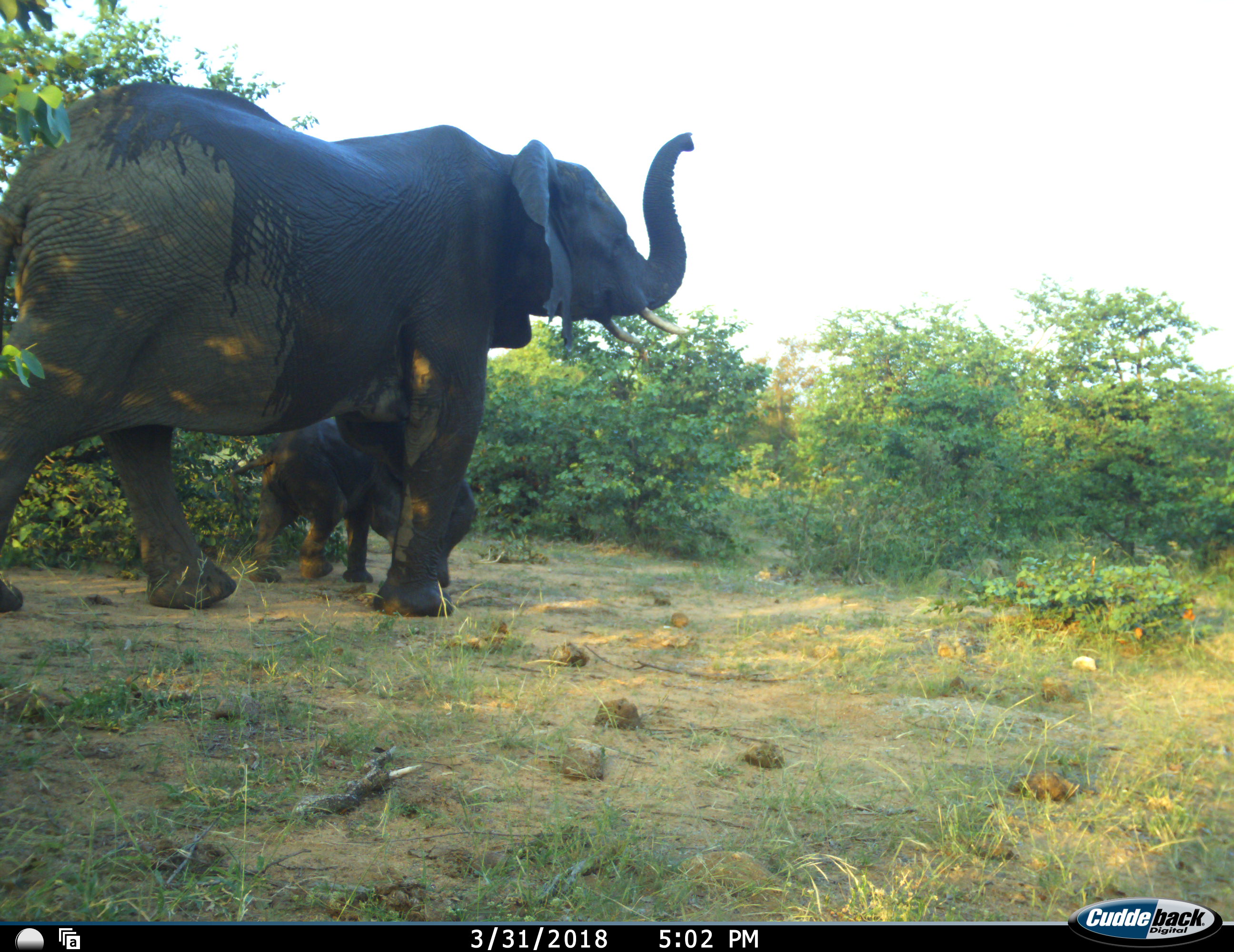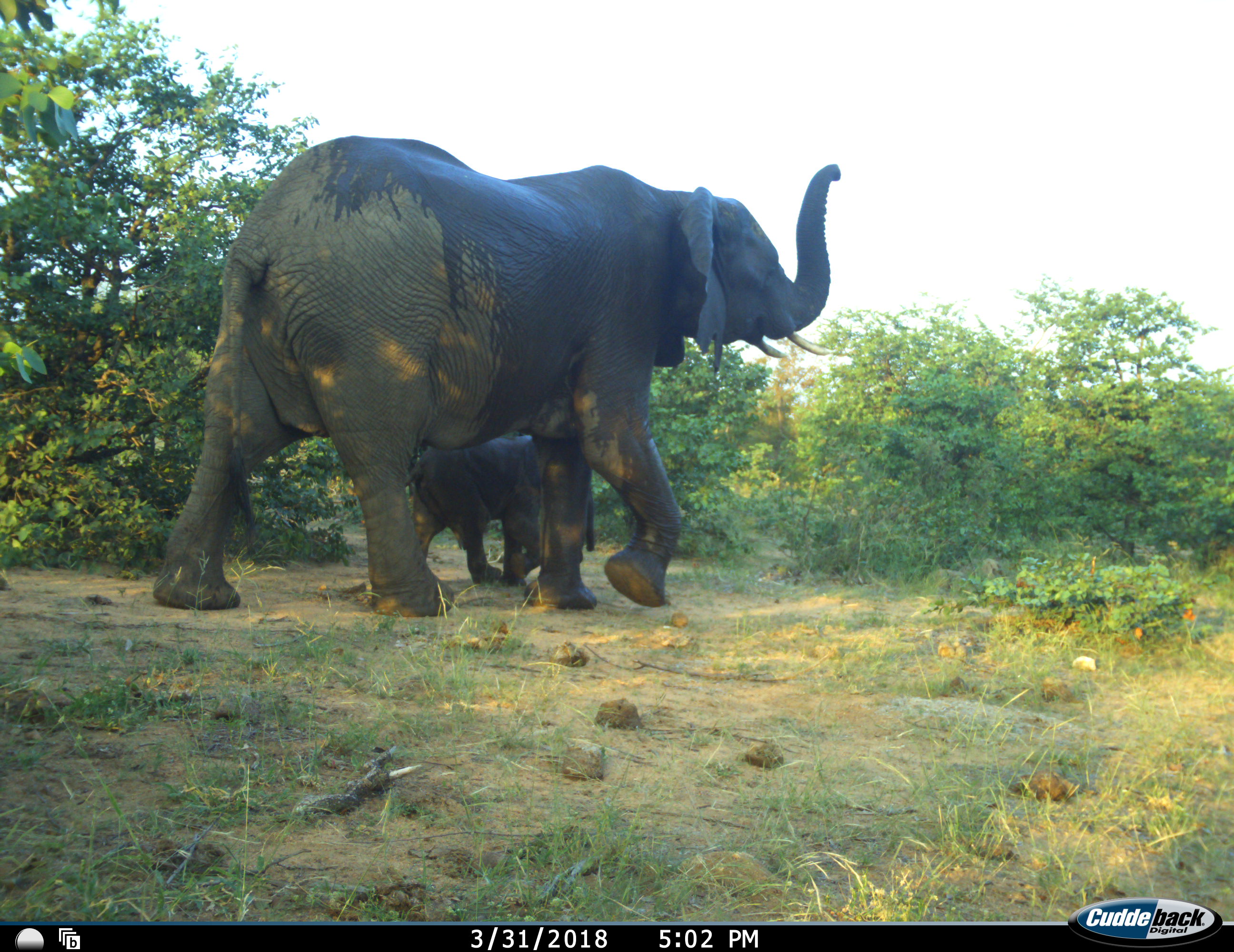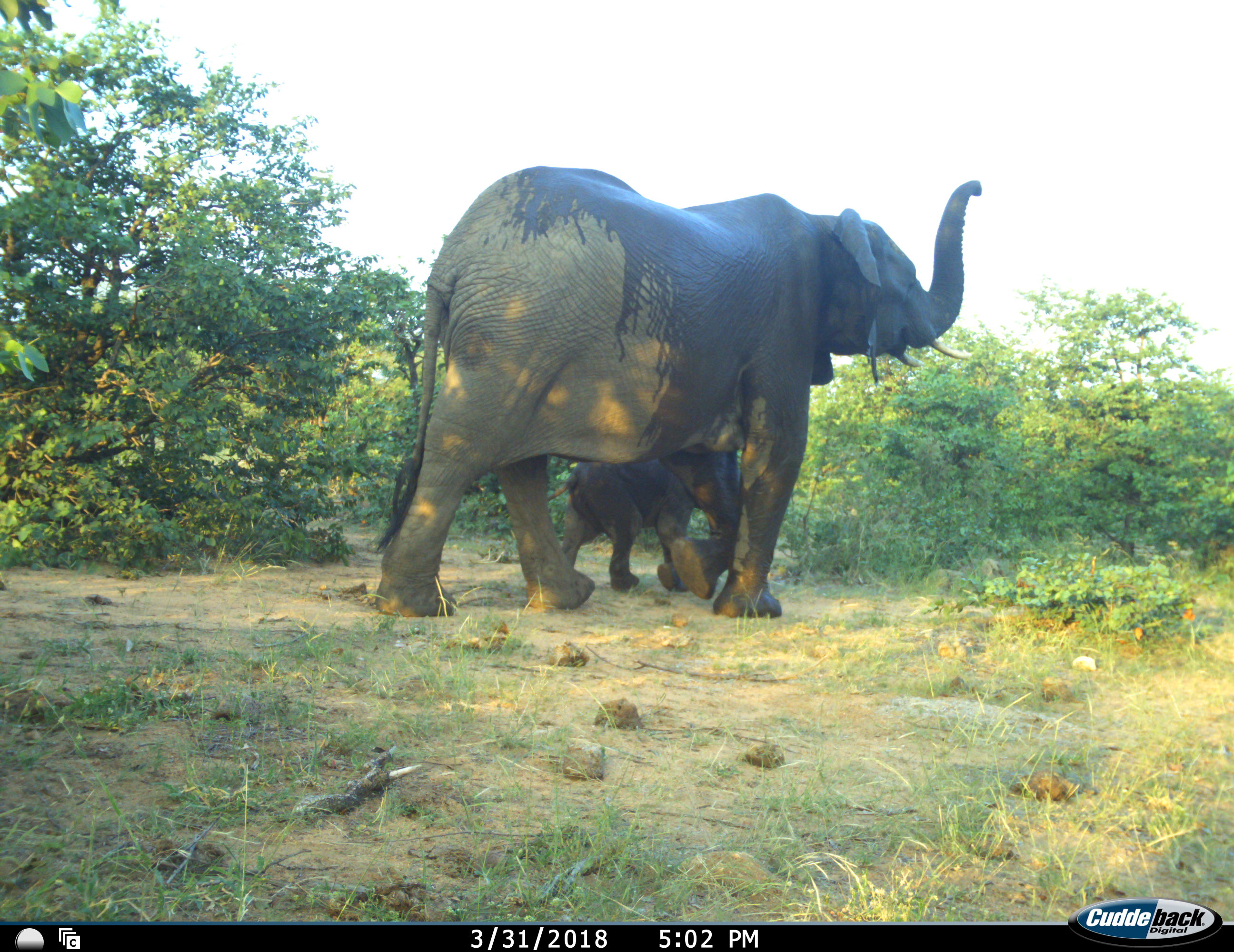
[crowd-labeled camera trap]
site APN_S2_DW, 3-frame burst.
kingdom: Animalia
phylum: Chordata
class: Mammalia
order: Proboscidea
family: Elephantidae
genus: Loxodonta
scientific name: Loxodonta africana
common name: african bush elephant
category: elephant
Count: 2.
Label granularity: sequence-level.